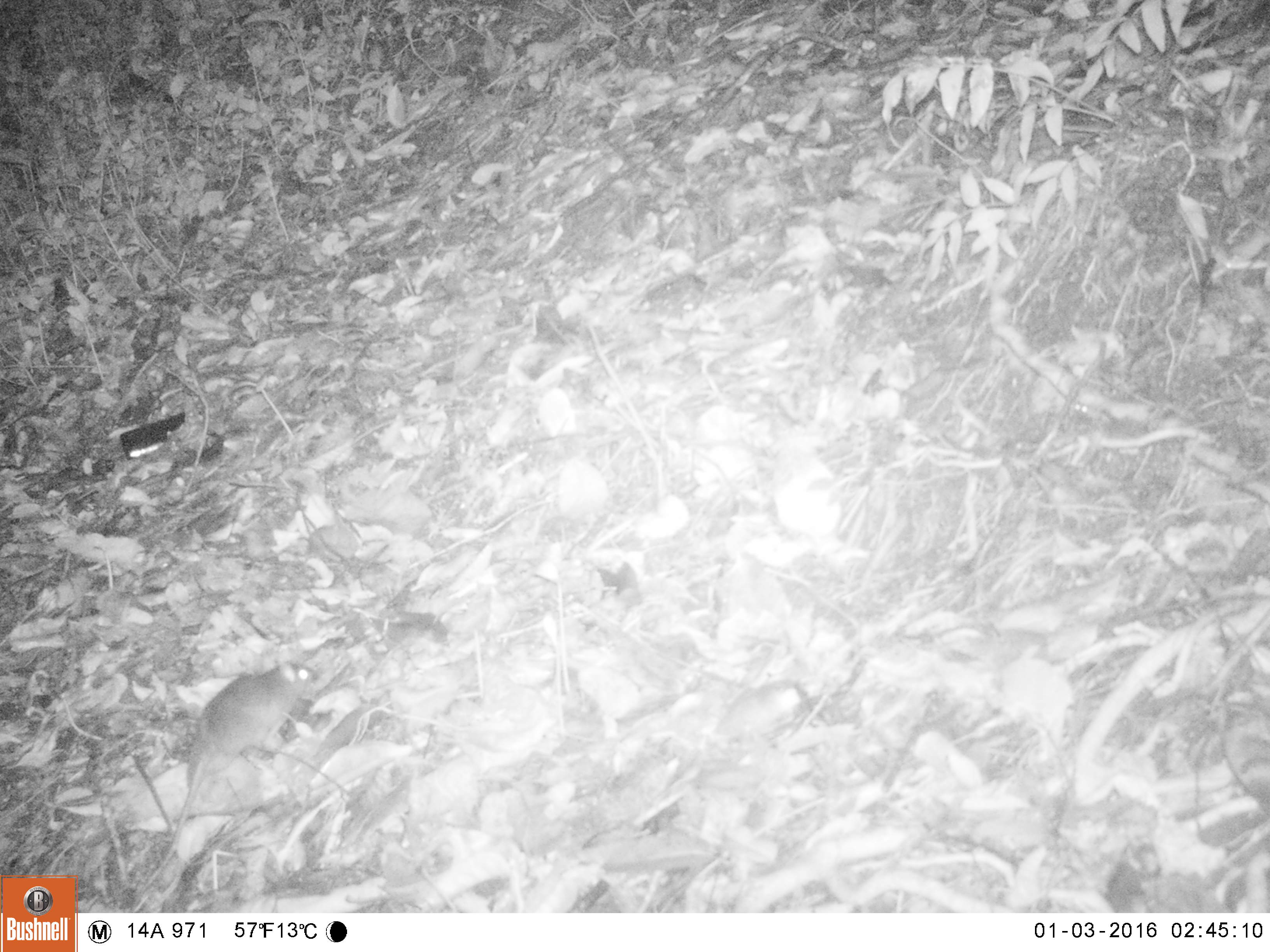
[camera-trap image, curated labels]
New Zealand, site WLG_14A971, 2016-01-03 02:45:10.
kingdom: Animalia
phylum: Chordata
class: Mammalia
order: Rodentia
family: Muridae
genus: Rattus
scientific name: Rattus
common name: rat